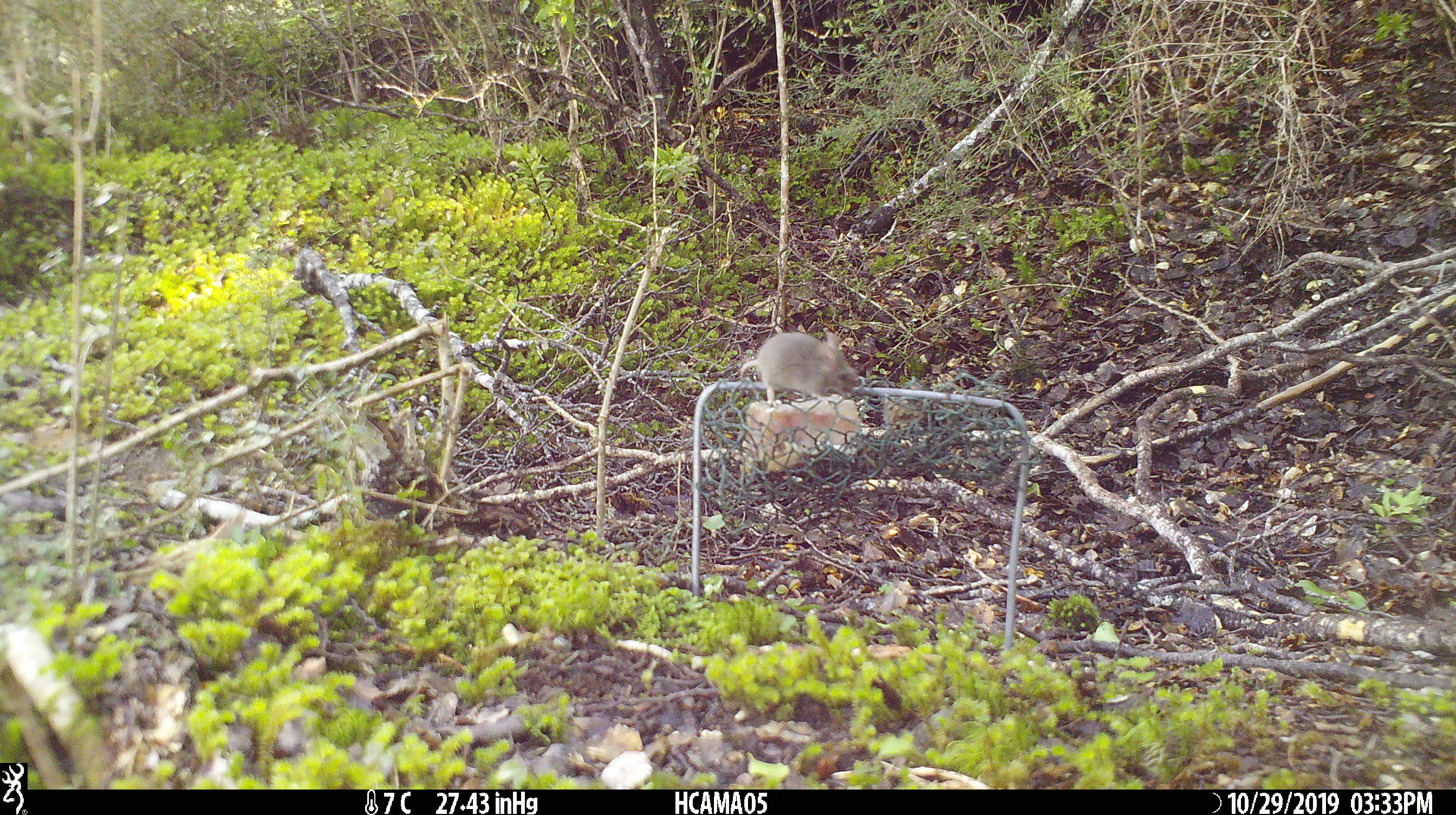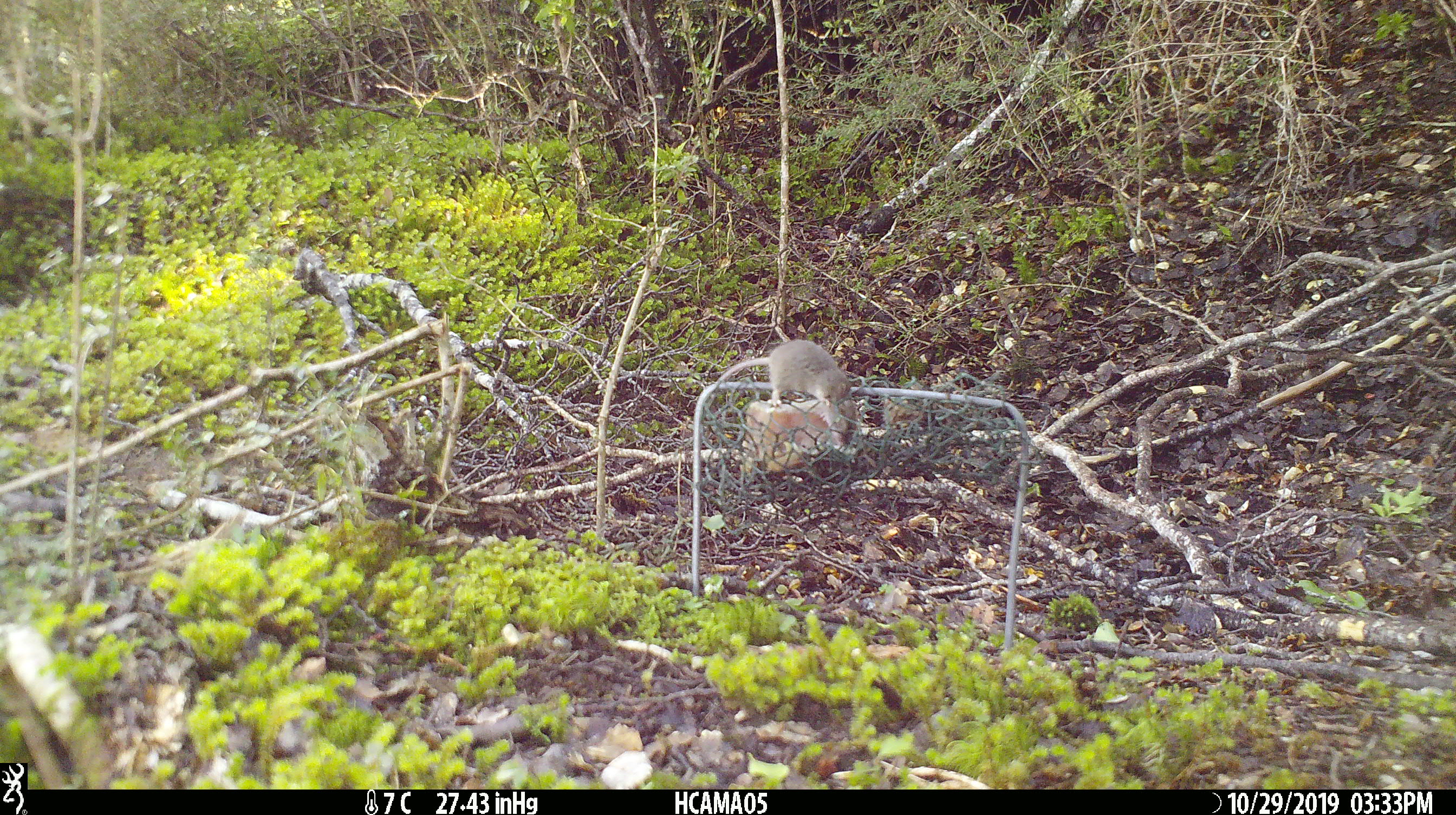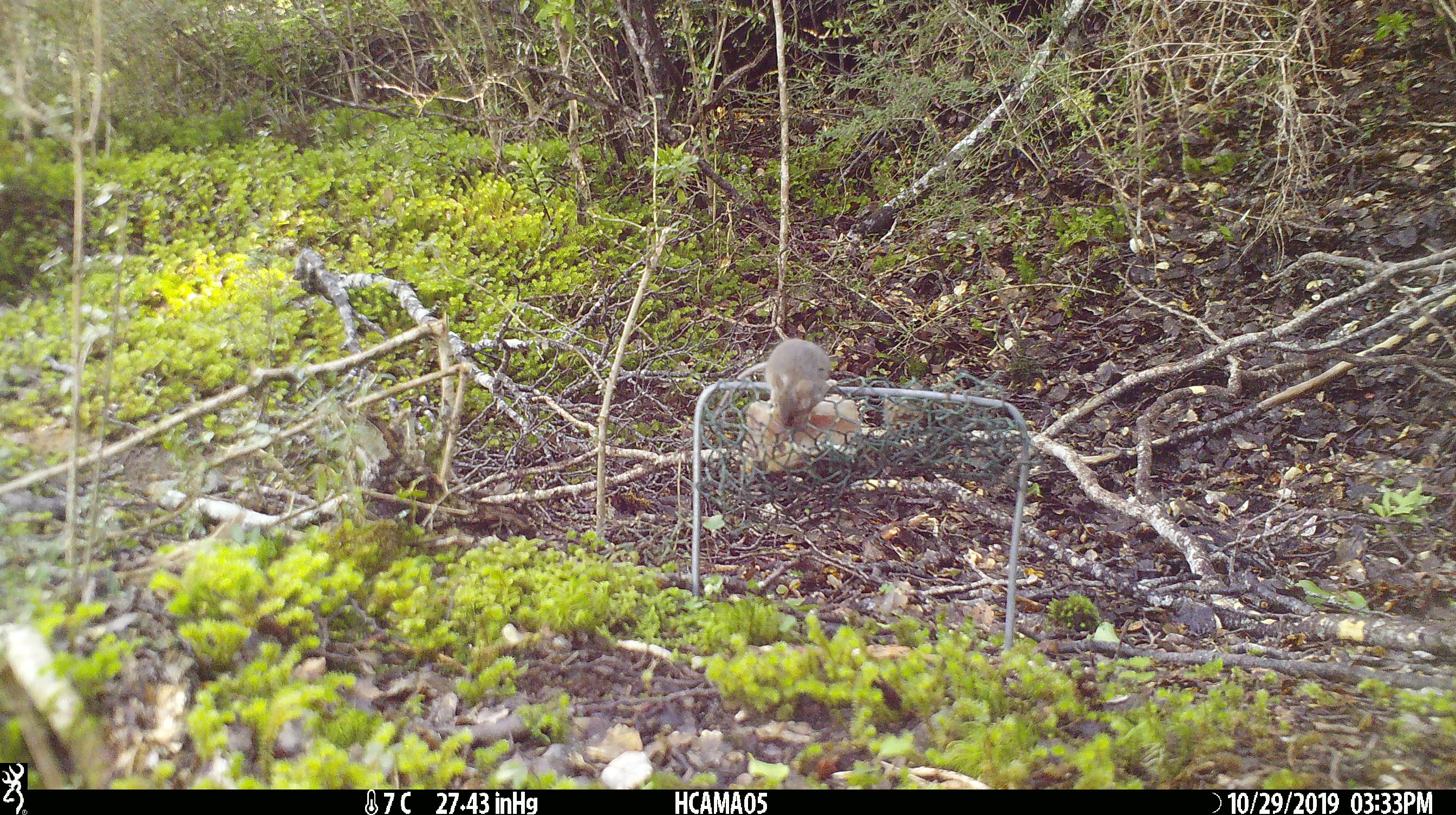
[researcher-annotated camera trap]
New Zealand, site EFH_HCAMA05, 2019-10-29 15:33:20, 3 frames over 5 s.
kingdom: Animalia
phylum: Chordata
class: Mammalia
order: Rodentia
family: Muridae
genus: Mus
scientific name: Mus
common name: mouse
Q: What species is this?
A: Mouse (Mus).